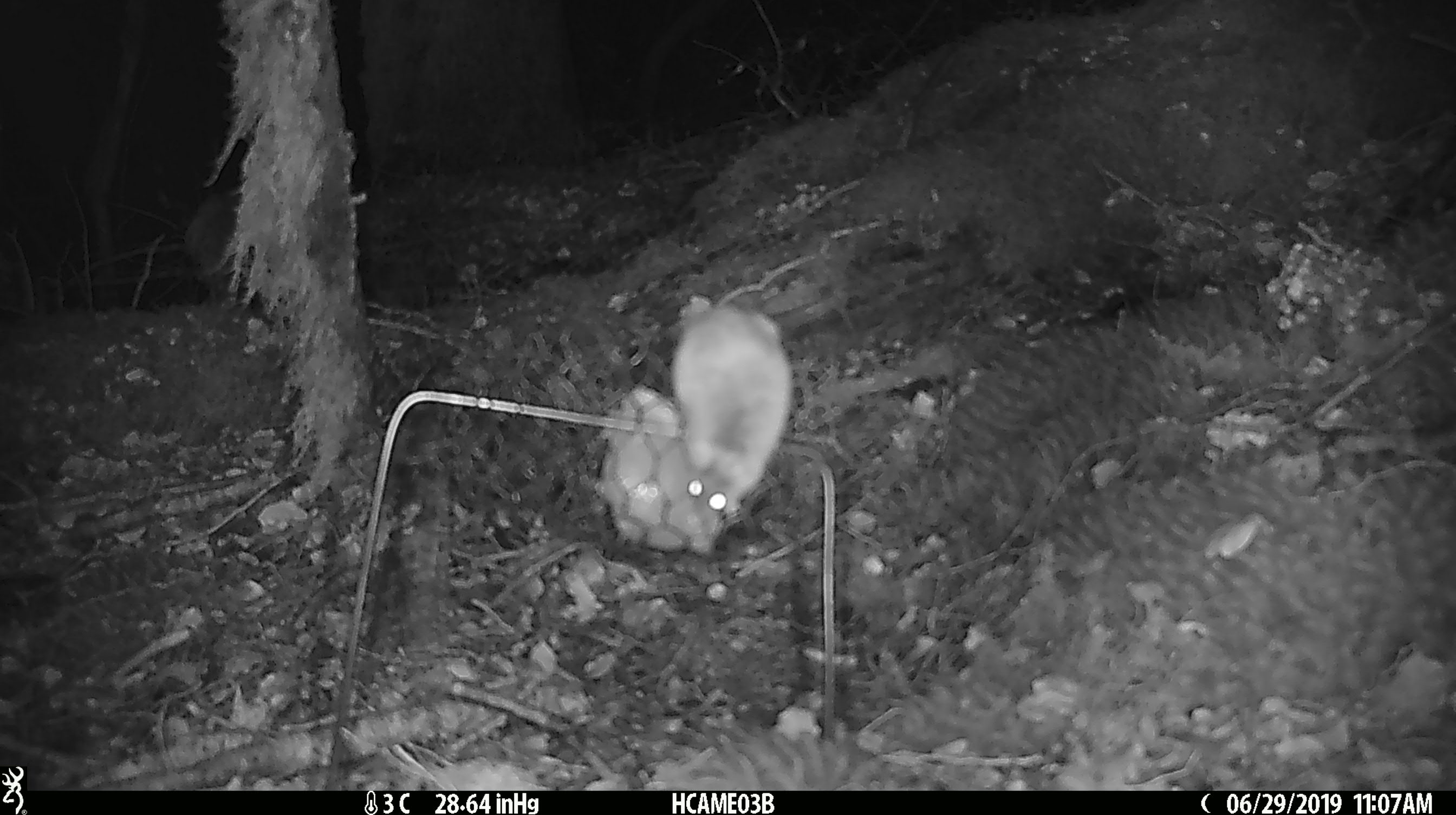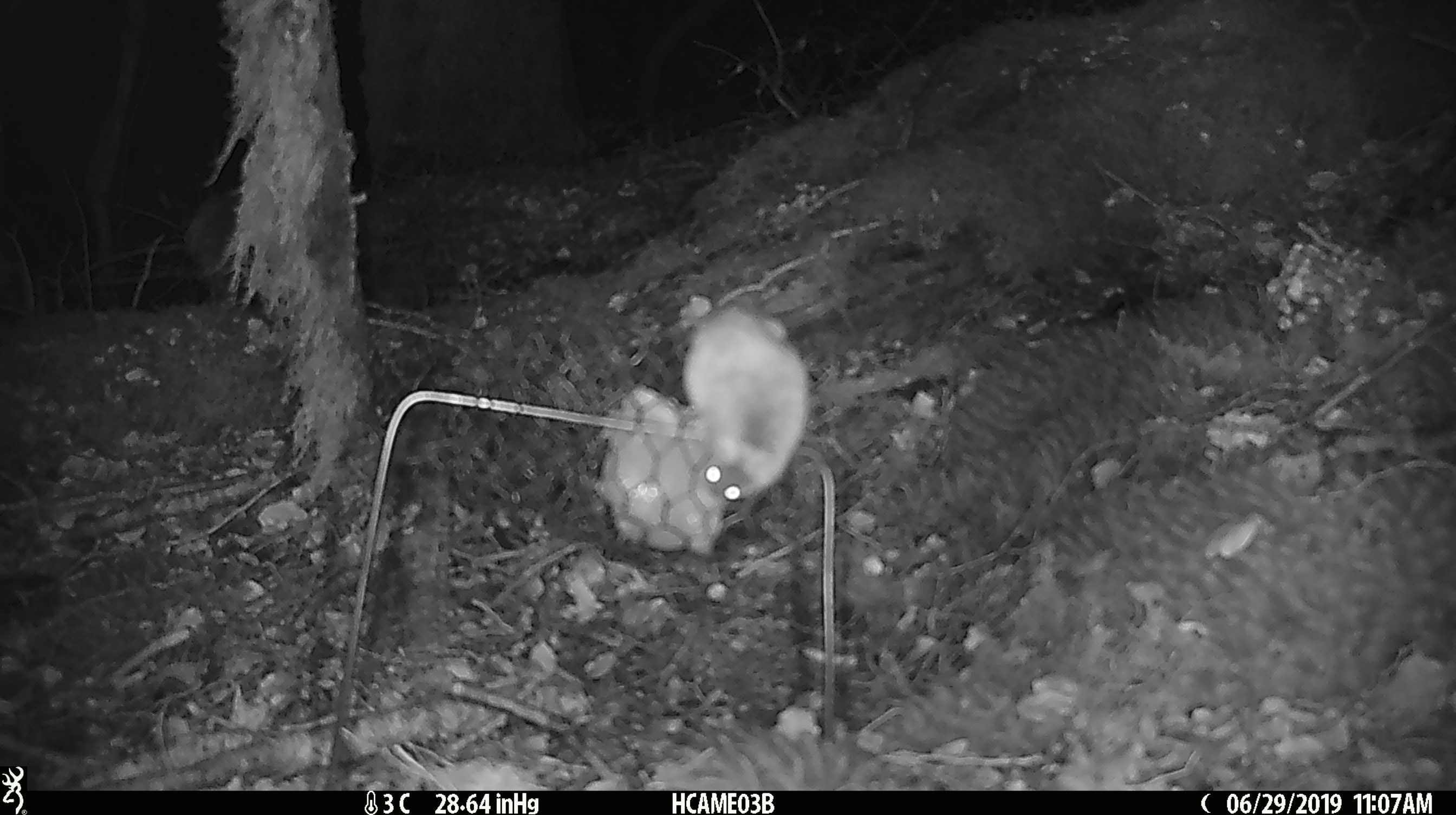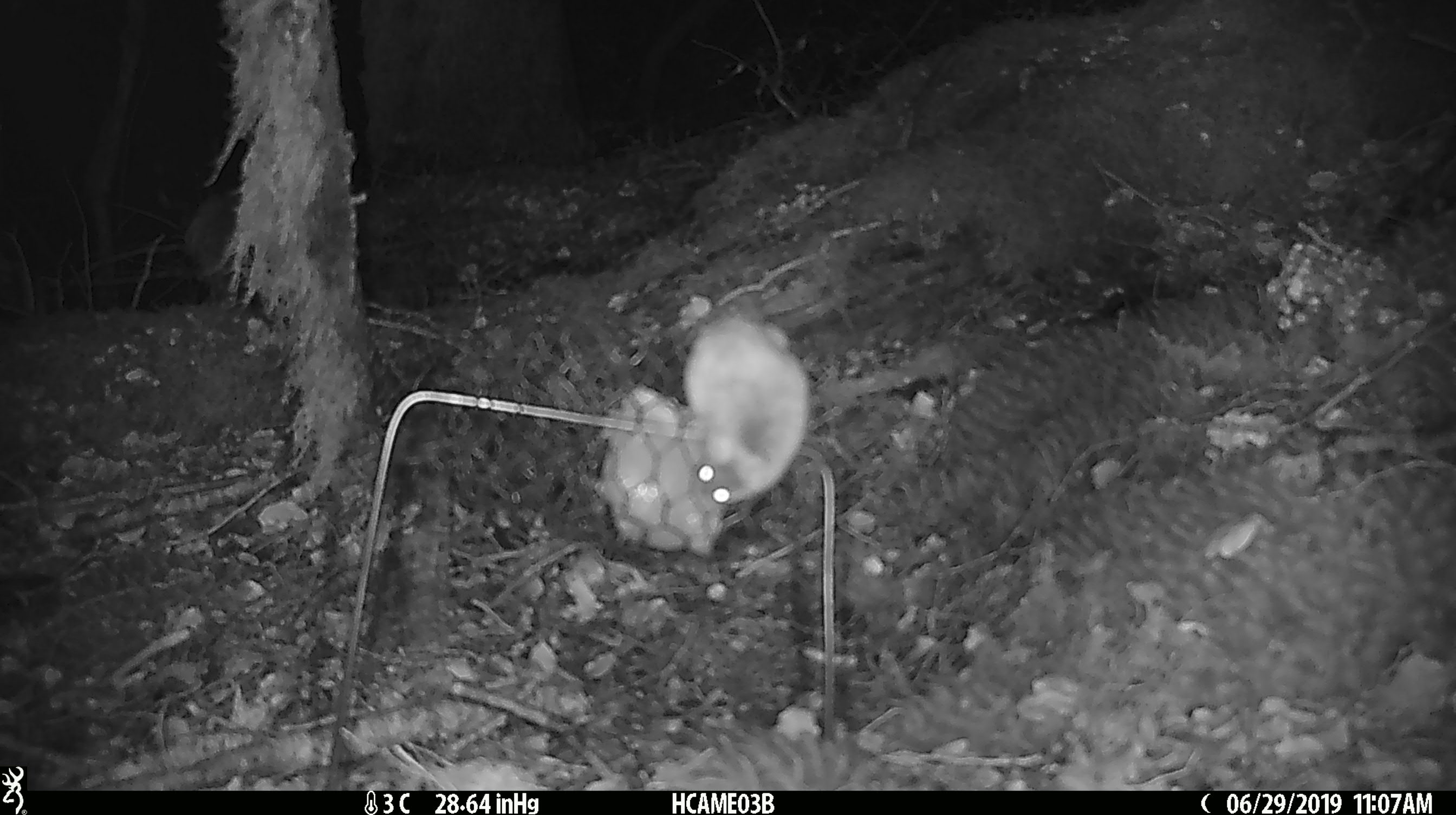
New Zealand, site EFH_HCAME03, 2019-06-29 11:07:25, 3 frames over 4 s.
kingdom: Animalia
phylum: Chordata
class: Mammalia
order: Rodentia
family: Muridae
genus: Mus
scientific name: Mus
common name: mouse